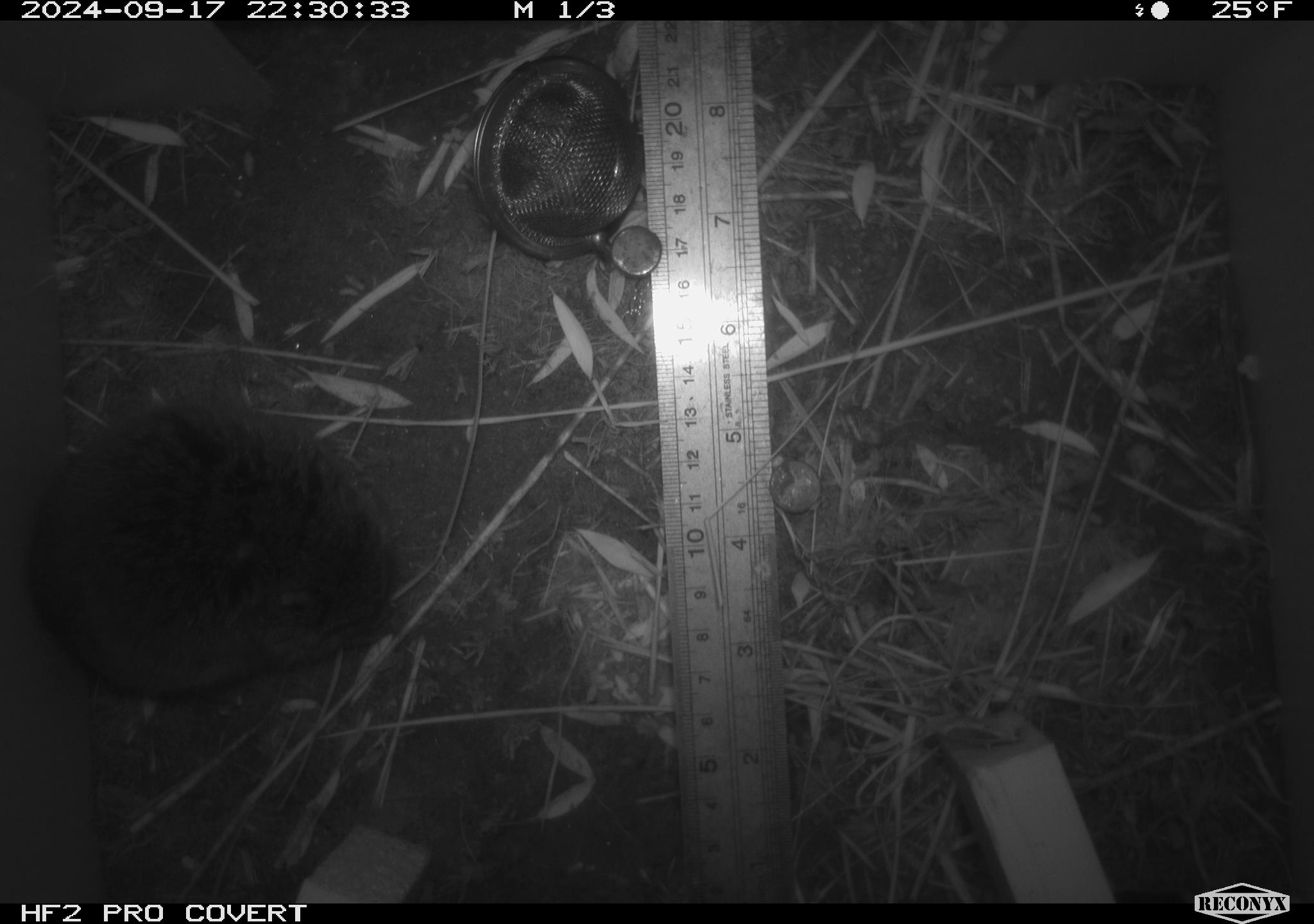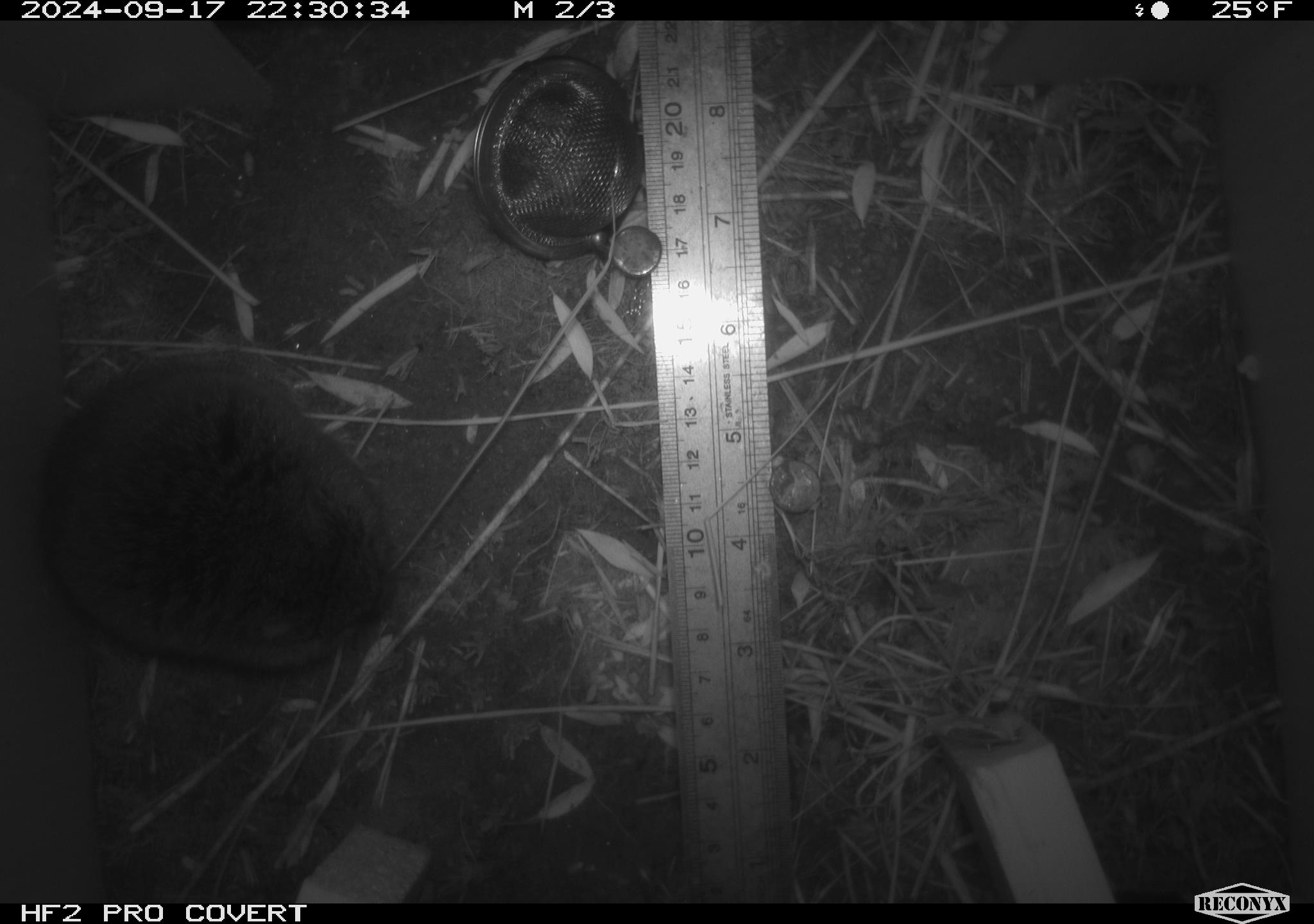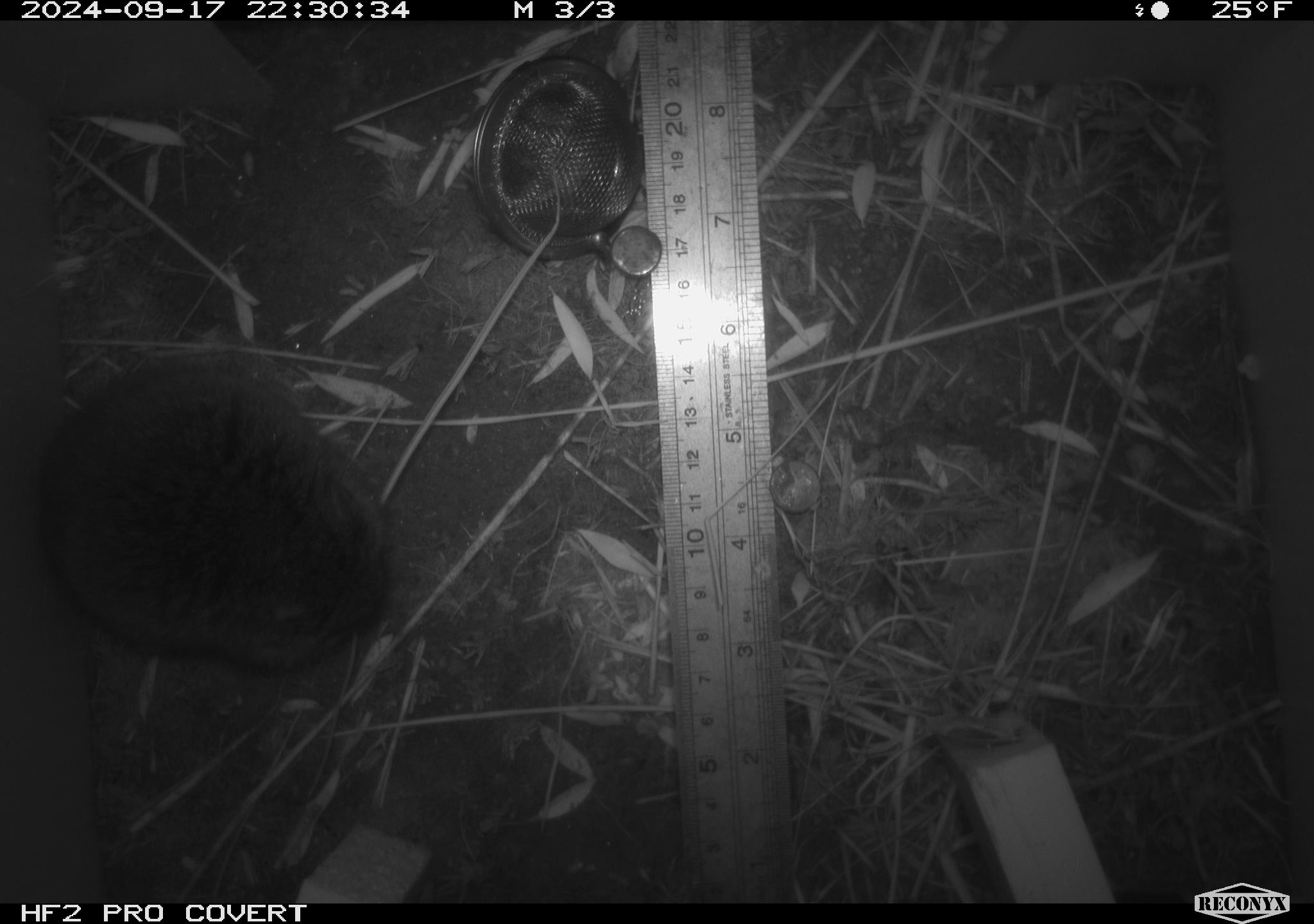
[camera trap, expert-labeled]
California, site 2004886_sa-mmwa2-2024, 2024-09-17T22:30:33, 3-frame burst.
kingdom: Animalia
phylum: Chordata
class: Mammalia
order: Rodentia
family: Cricetidae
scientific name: Arvicolinae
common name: voles, lemmings, and muskrats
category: arvicolinae subfamily